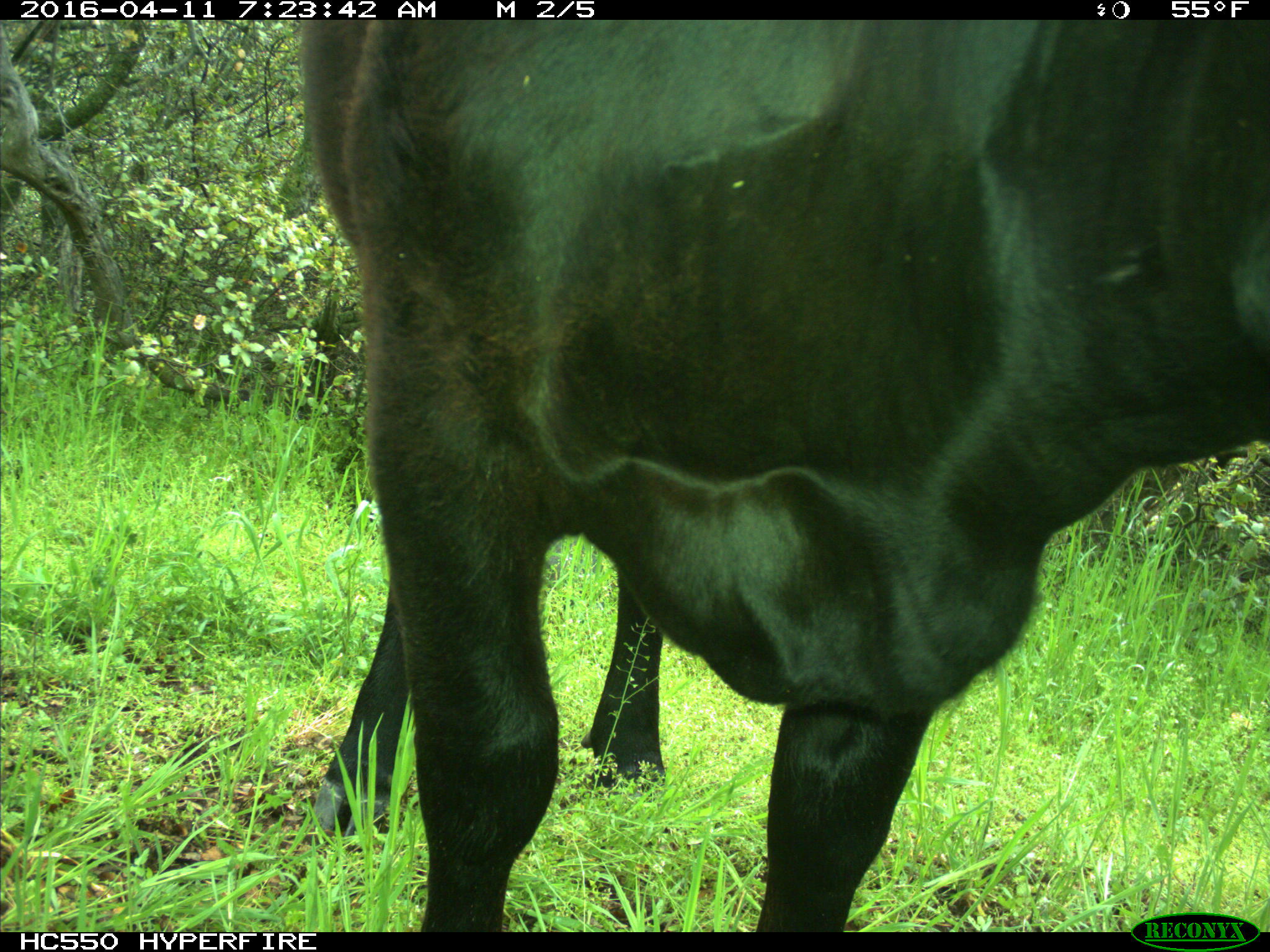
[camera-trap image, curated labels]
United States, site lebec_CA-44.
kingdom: Animalia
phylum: Chordata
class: Mammalia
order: Artiodactyla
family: Bovidae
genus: Bos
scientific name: Bos taurus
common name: domestic cow